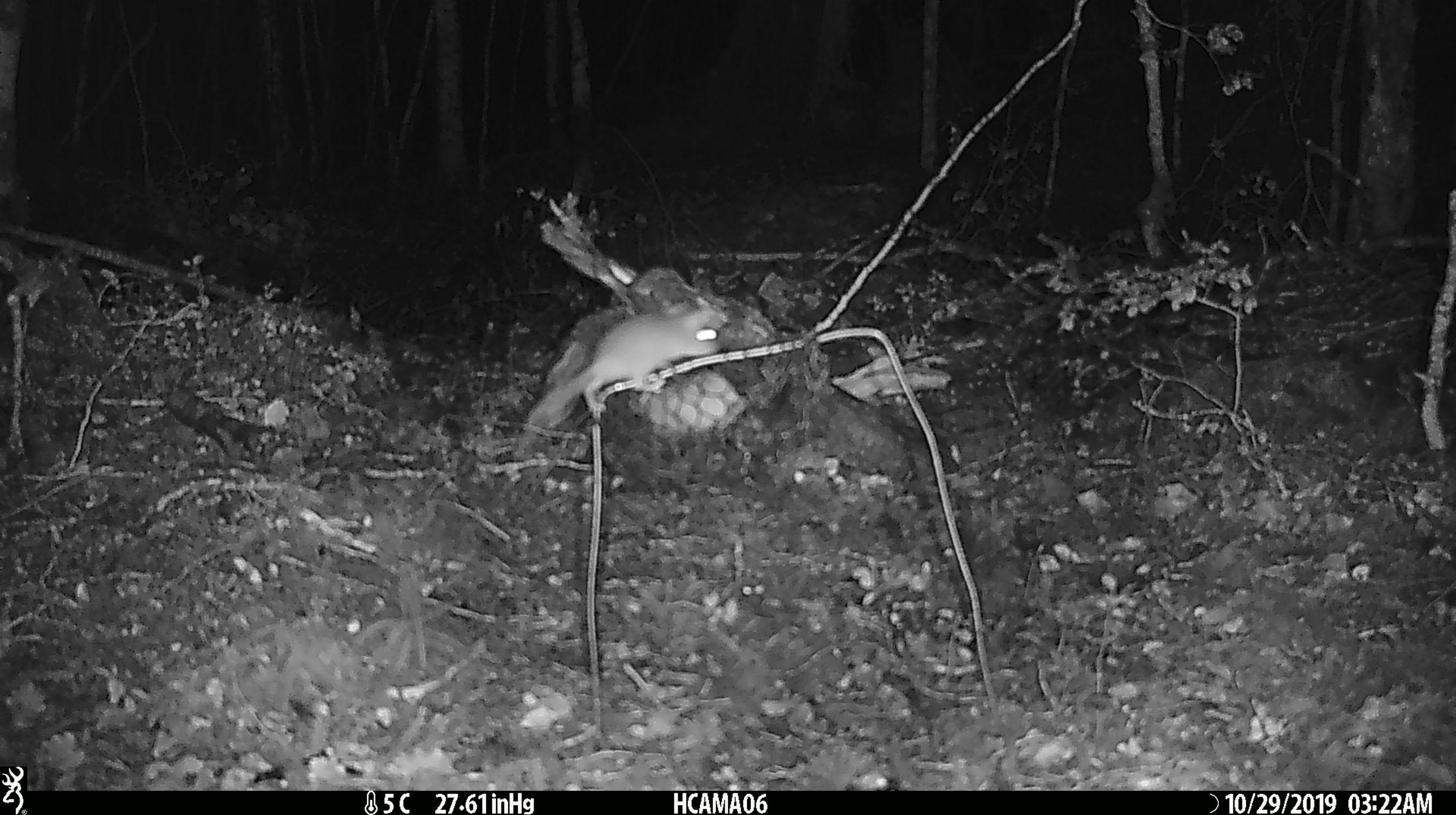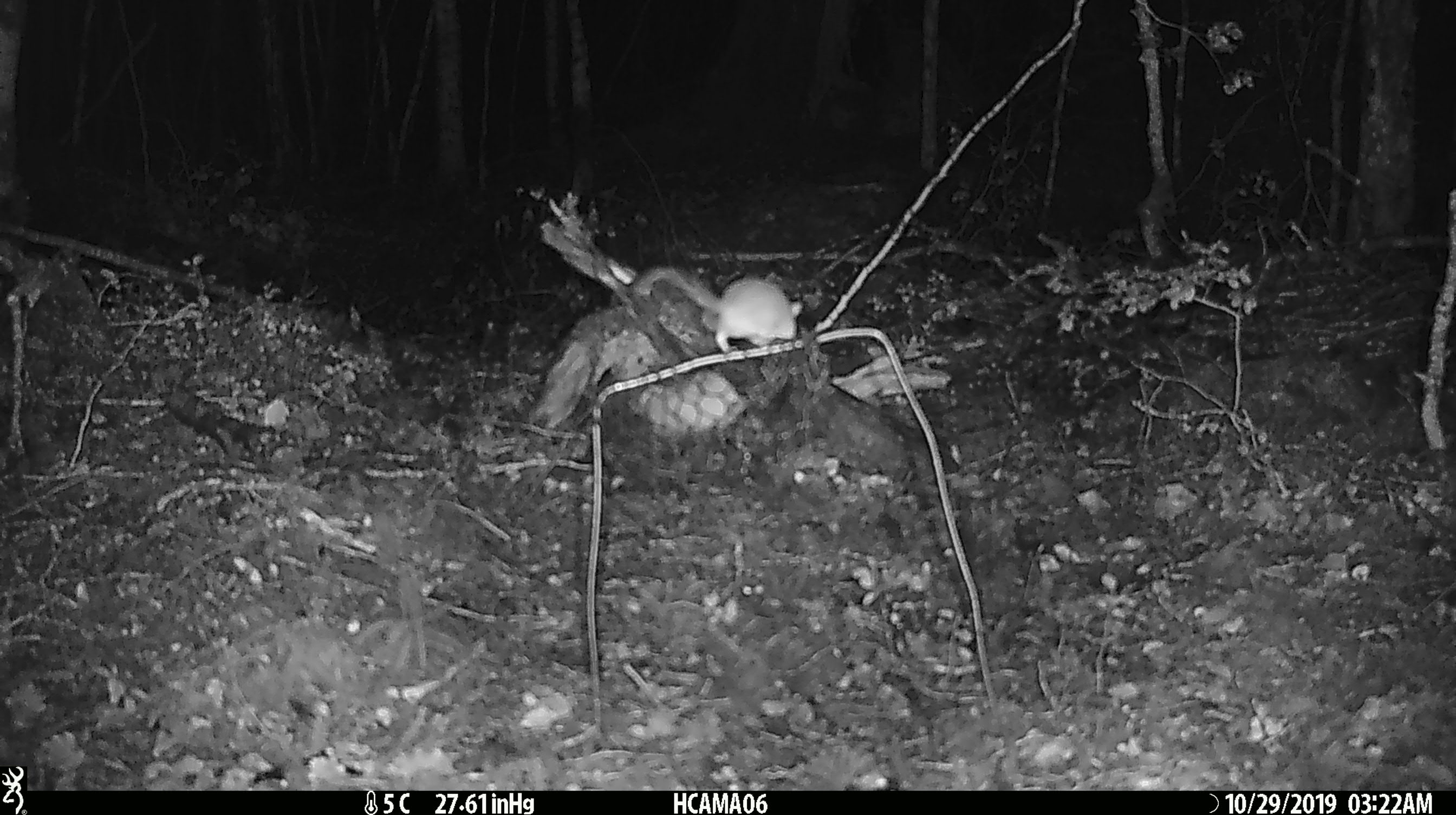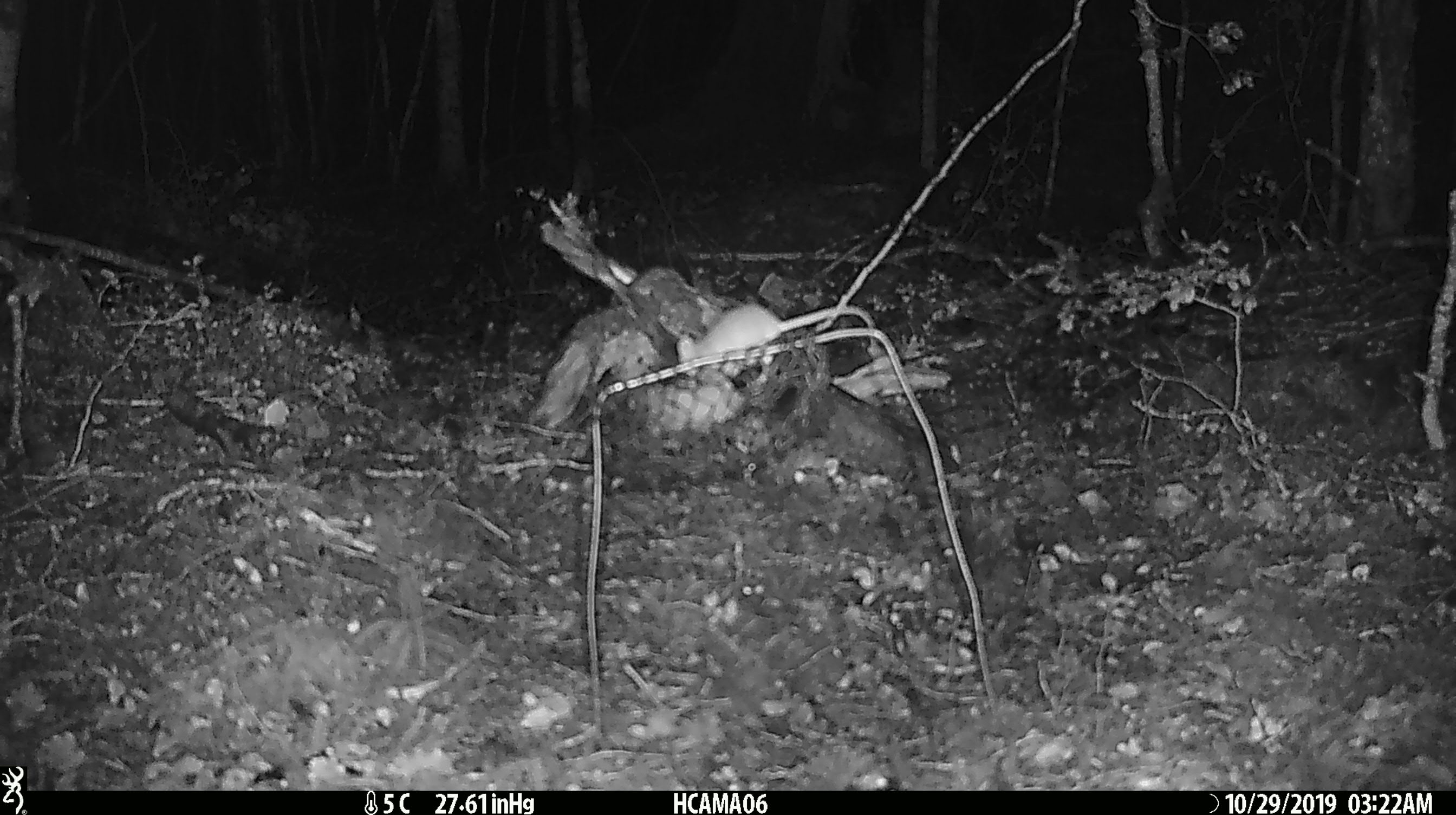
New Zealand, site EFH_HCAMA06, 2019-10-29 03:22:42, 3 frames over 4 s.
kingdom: Animalia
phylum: Chordata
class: Mammalia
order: Rodentia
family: Muridae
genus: Mus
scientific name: Mus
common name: mouse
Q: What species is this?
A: Mouse (Mus).